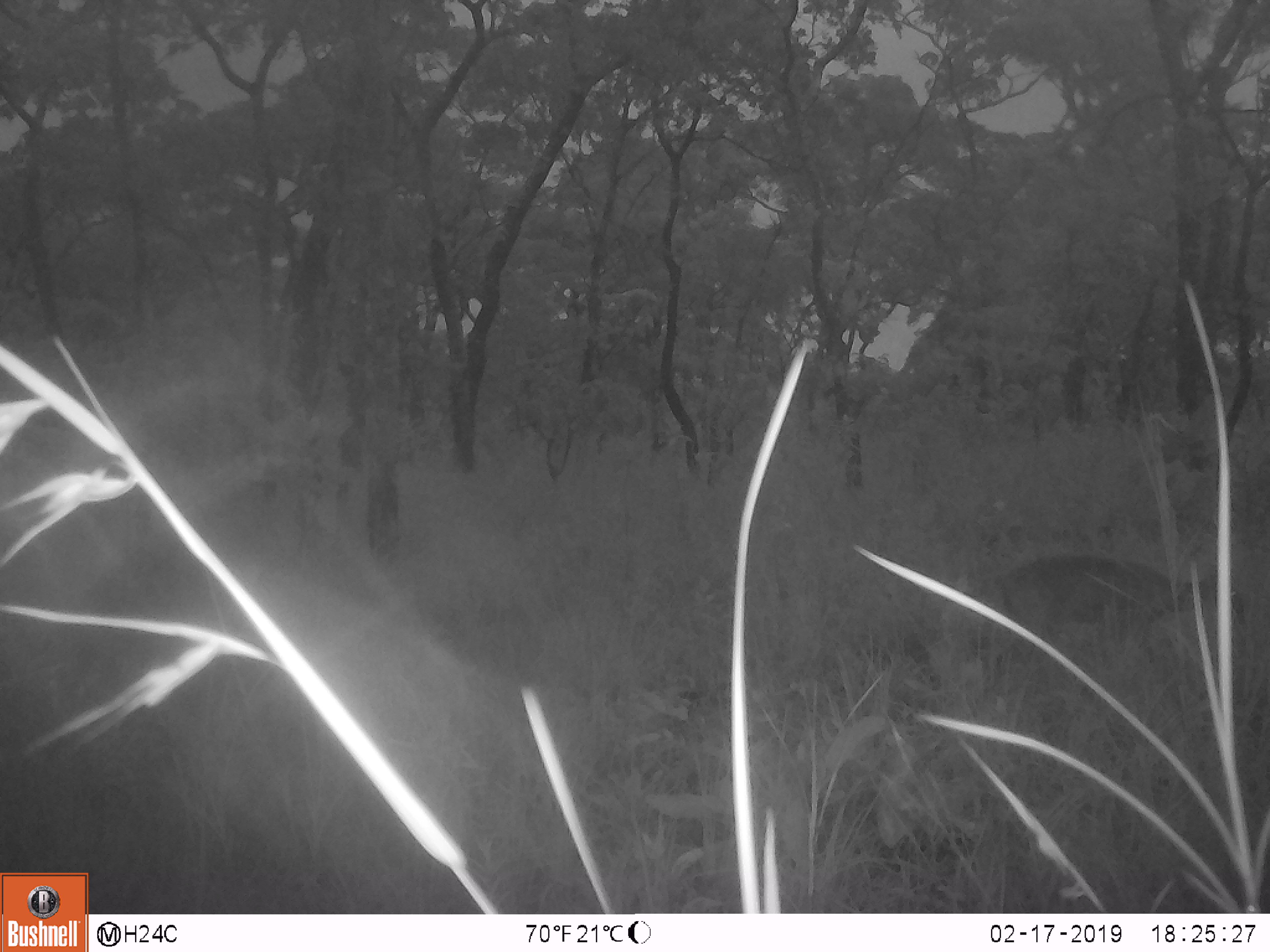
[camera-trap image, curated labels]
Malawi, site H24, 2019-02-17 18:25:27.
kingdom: Animalia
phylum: Chordata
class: Mammalia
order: Artiodactyla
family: Bovidae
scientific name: Antilopinae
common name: small antelope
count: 1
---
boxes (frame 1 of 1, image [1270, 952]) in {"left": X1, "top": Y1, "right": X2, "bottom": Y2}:
small antelope: {"left": 988, "top": 547, "right": 1239, "bottom": 703}